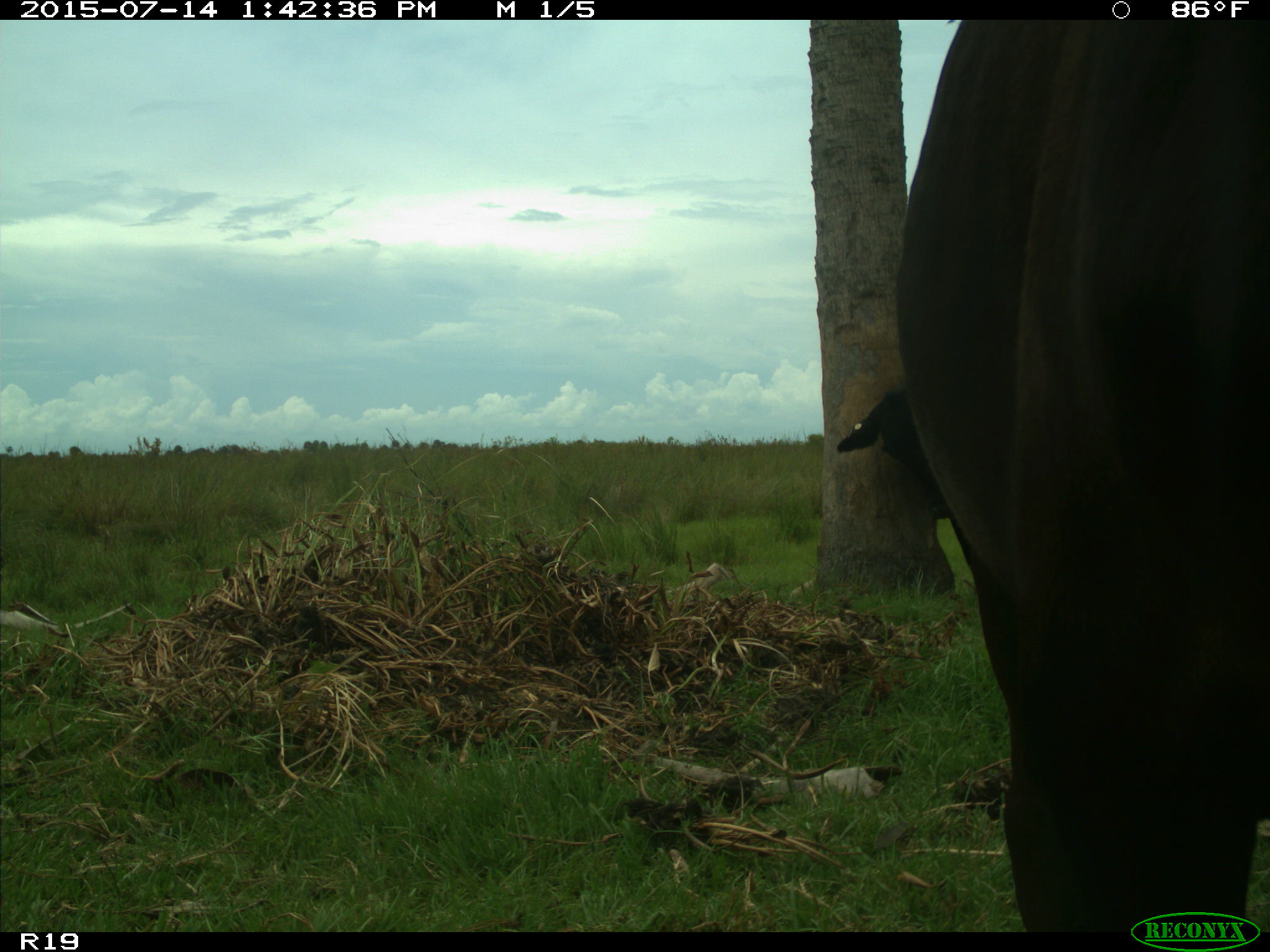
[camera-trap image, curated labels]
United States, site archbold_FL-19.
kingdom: Animalia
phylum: Chordata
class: Mammalia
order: Artiodactyla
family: Bovidae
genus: Bos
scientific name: Bos taurus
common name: domestic cow